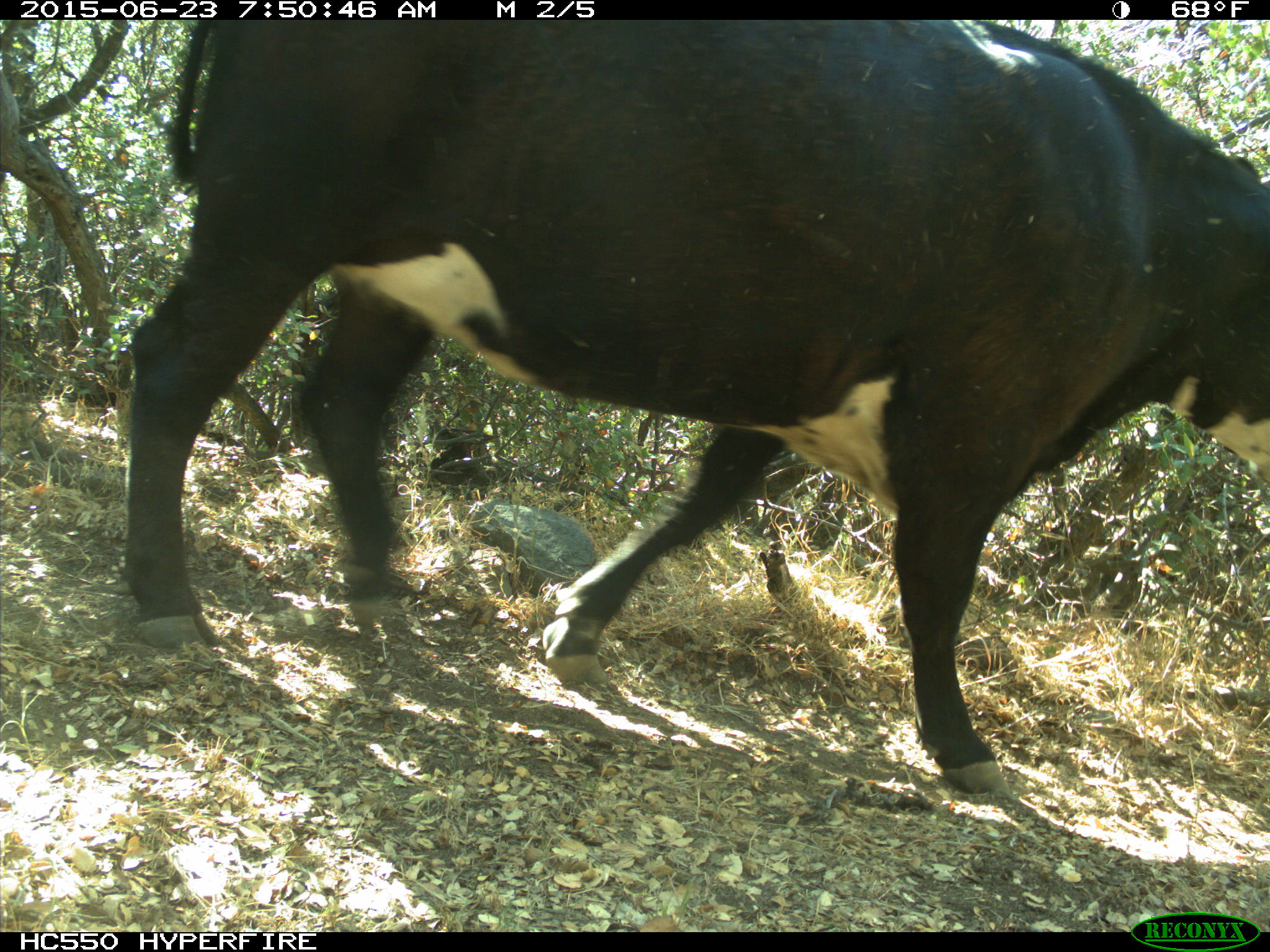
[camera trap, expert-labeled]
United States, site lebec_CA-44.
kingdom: Animalia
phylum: Chordata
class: Mammalia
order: Artiodactyla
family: Bovidae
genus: Bos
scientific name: Bos taurus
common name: domestic cow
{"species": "Bos taurus (domestic cow)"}